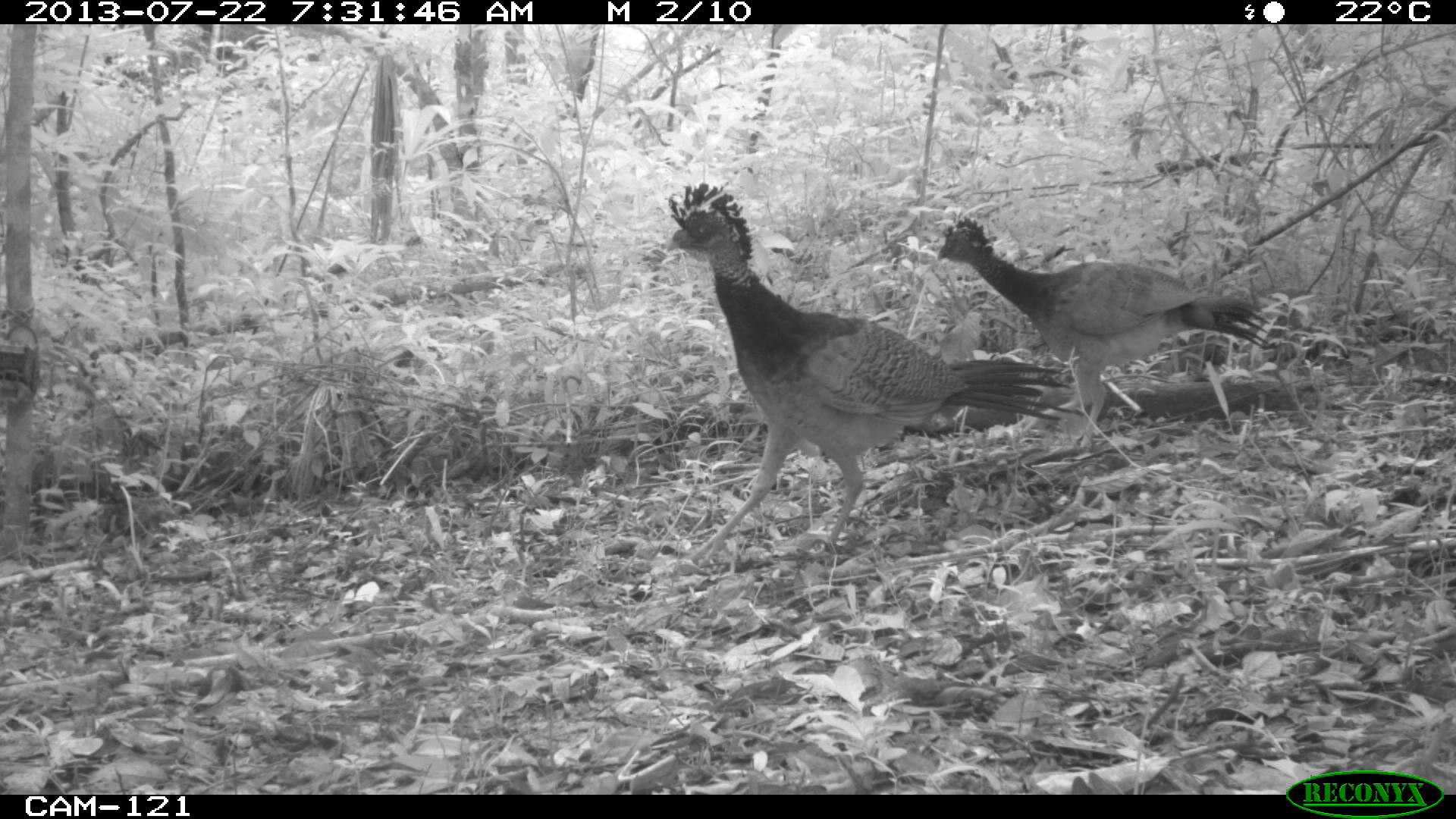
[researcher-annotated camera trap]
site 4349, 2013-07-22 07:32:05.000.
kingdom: Animalia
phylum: Chordata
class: Aves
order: Galliformes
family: Cracidae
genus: Crax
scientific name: Crax rubra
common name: great curassow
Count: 4.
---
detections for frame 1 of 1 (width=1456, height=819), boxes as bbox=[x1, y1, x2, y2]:
crax rubra: bbox=[662, 178, 1078, 562]; bbox=[936, 214, 1268, 457]